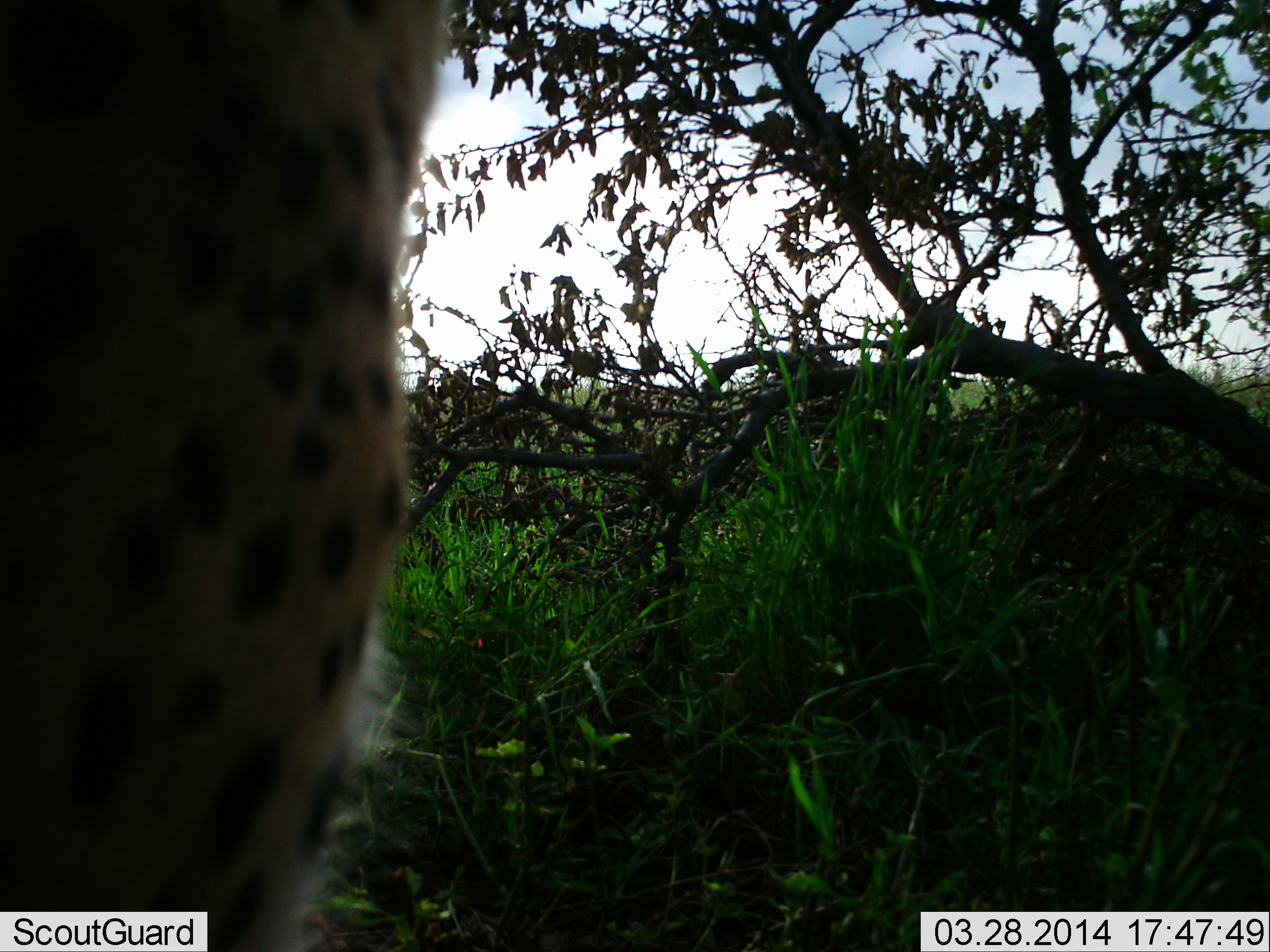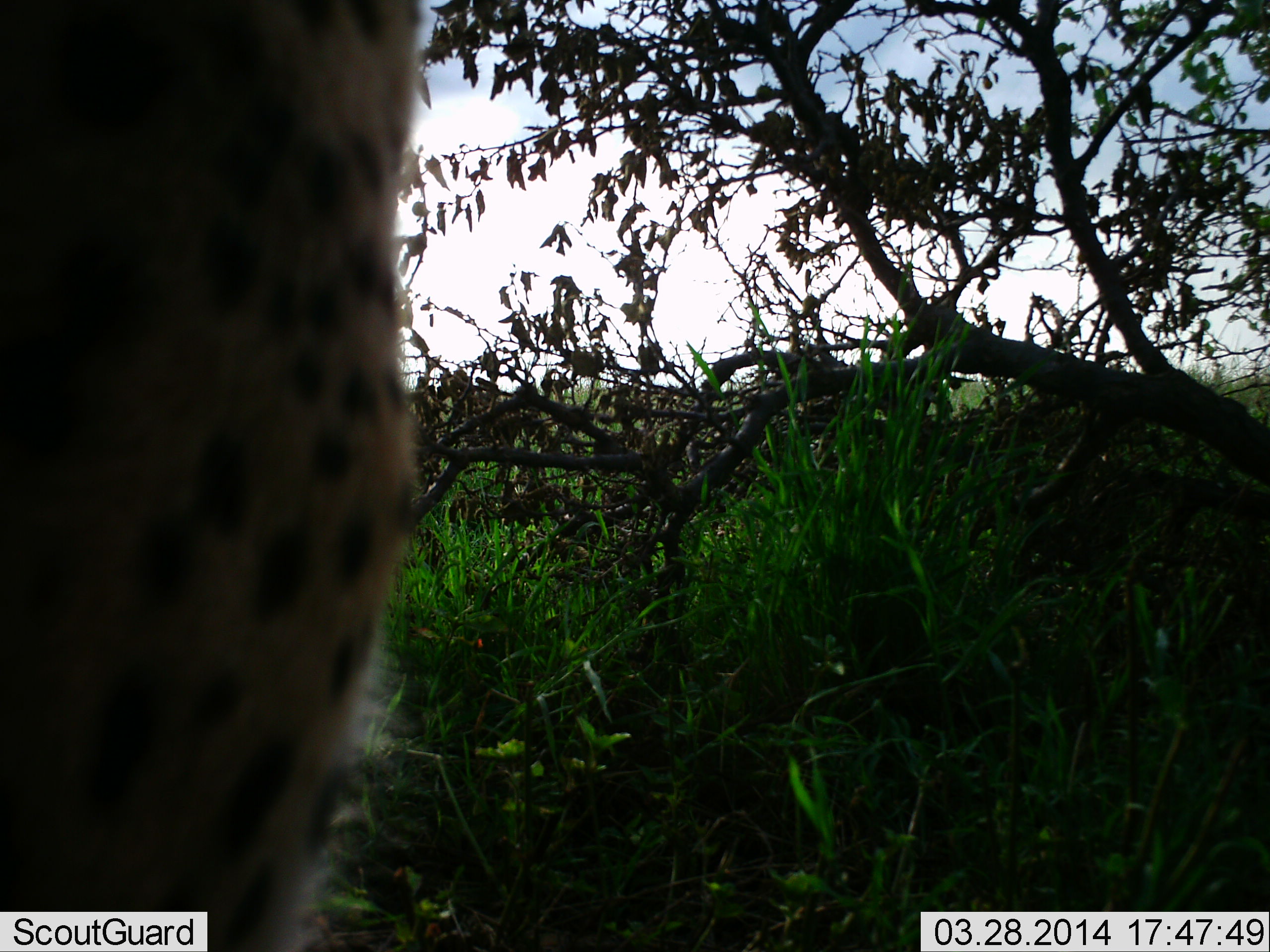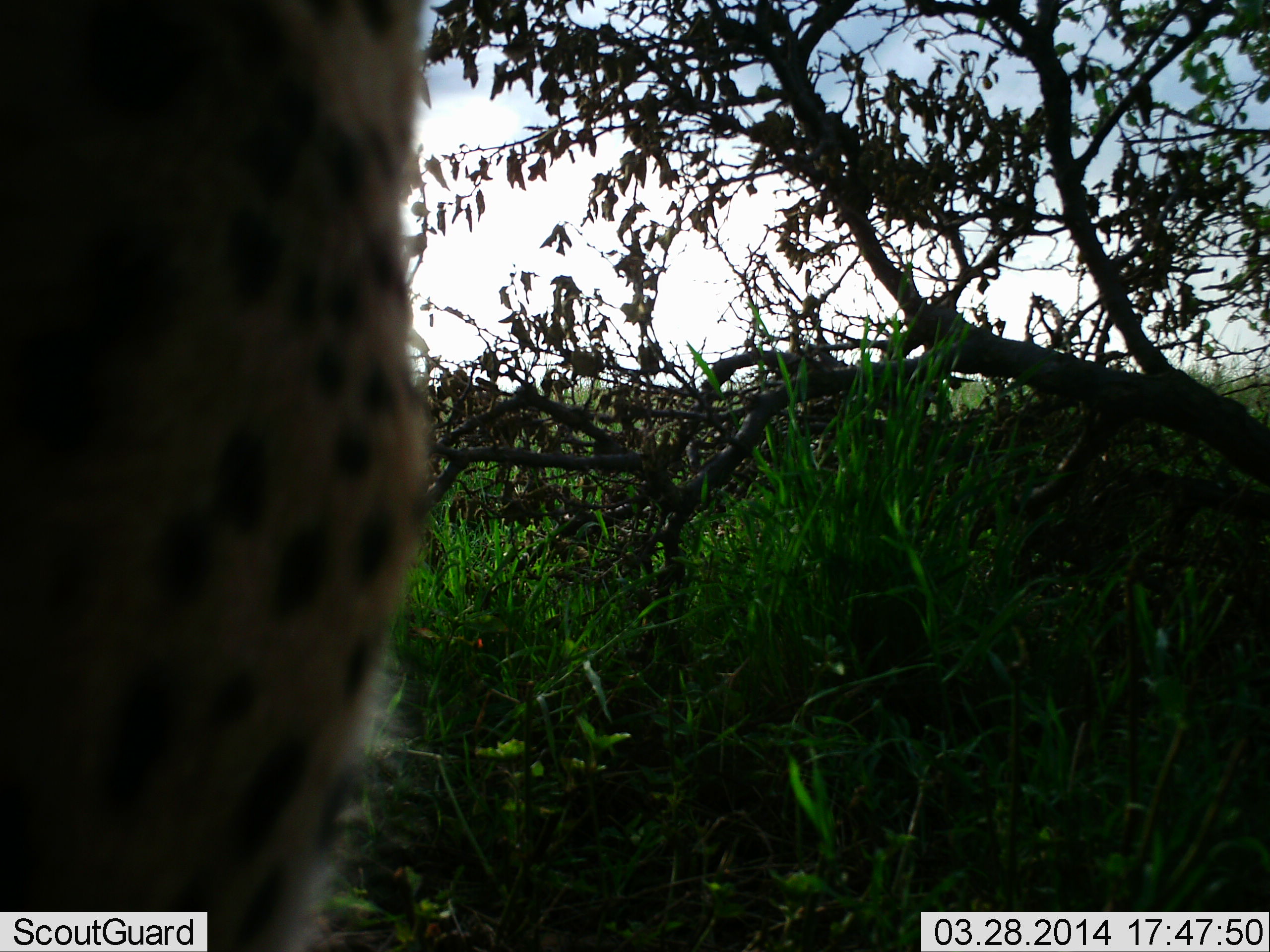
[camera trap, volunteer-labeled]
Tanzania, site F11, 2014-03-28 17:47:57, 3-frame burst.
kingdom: Animalia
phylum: Chordata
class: Mammalia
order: Carnivora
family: Felidae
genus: Acinonyx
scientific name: Acinonyx jubatus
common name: cheetah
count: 1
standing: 67%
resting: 30%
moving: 3%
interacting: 0%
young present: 0%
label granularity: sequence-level